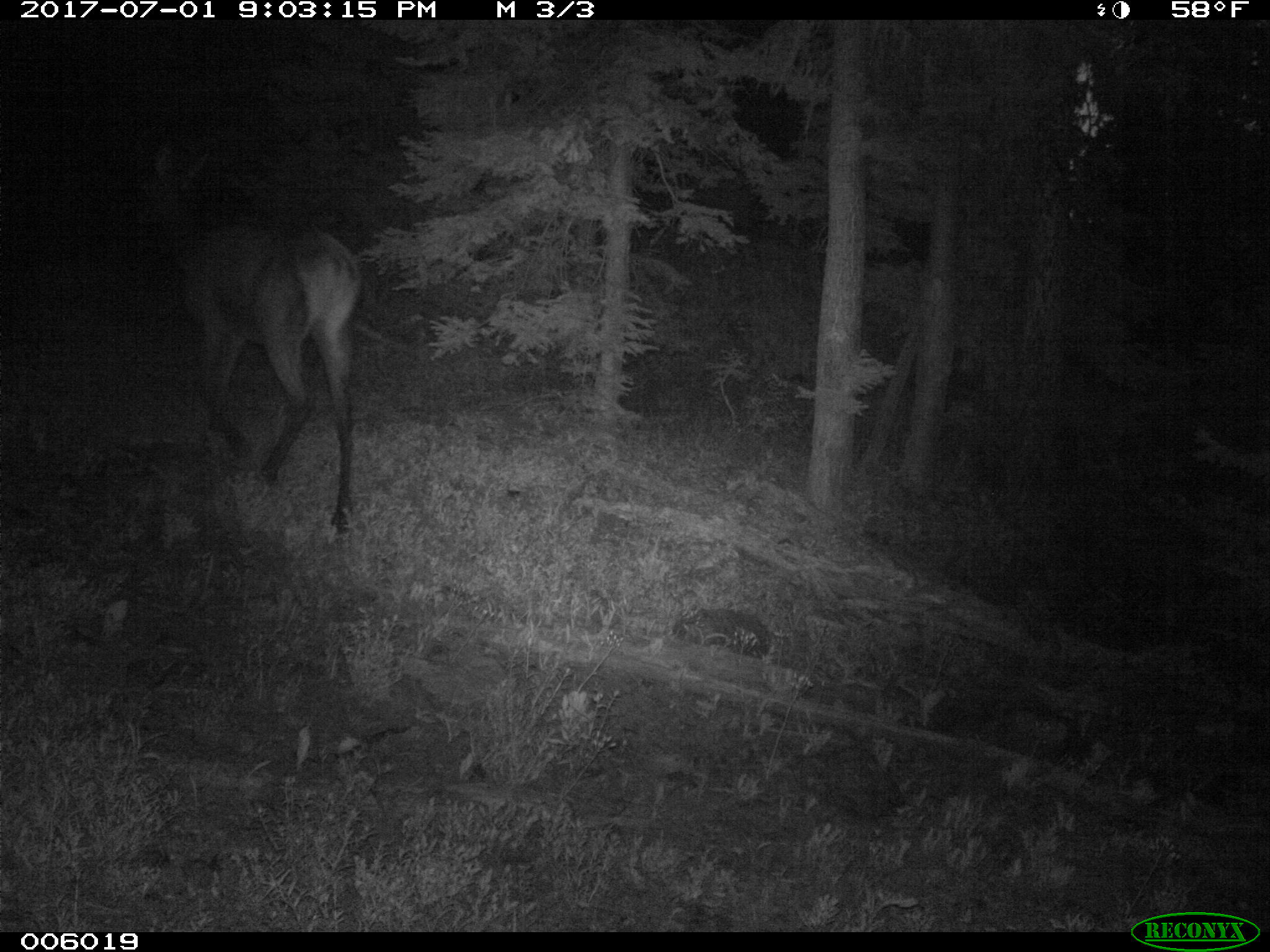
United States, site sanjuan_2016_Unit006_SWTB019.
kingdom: Animalia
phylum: Chordata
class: Mammalia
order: Artiodactyla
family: Cervidae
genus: Cervus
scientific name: Cervus elaphus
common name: red deer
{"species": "Cervus elaphus (red deer)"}